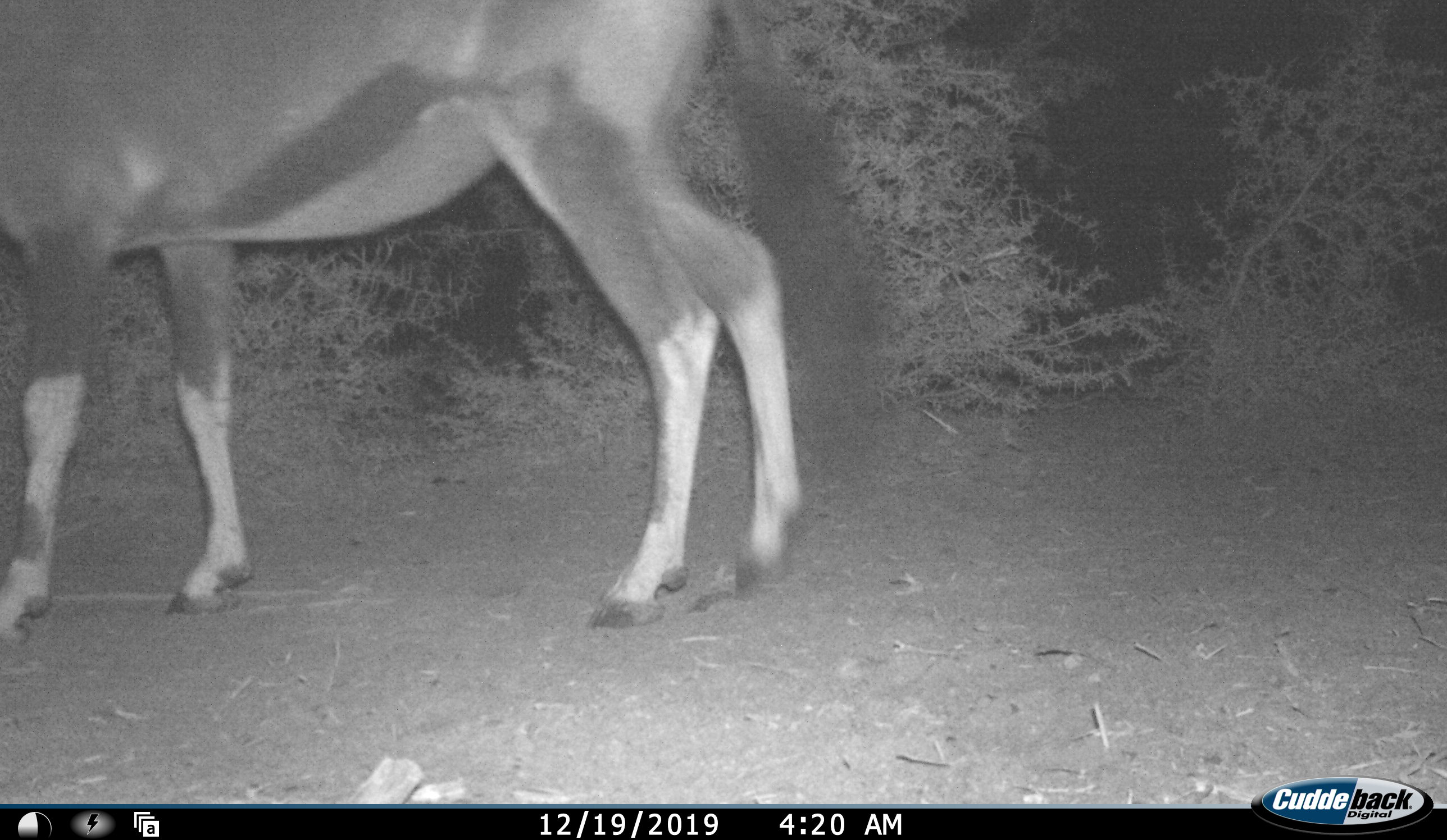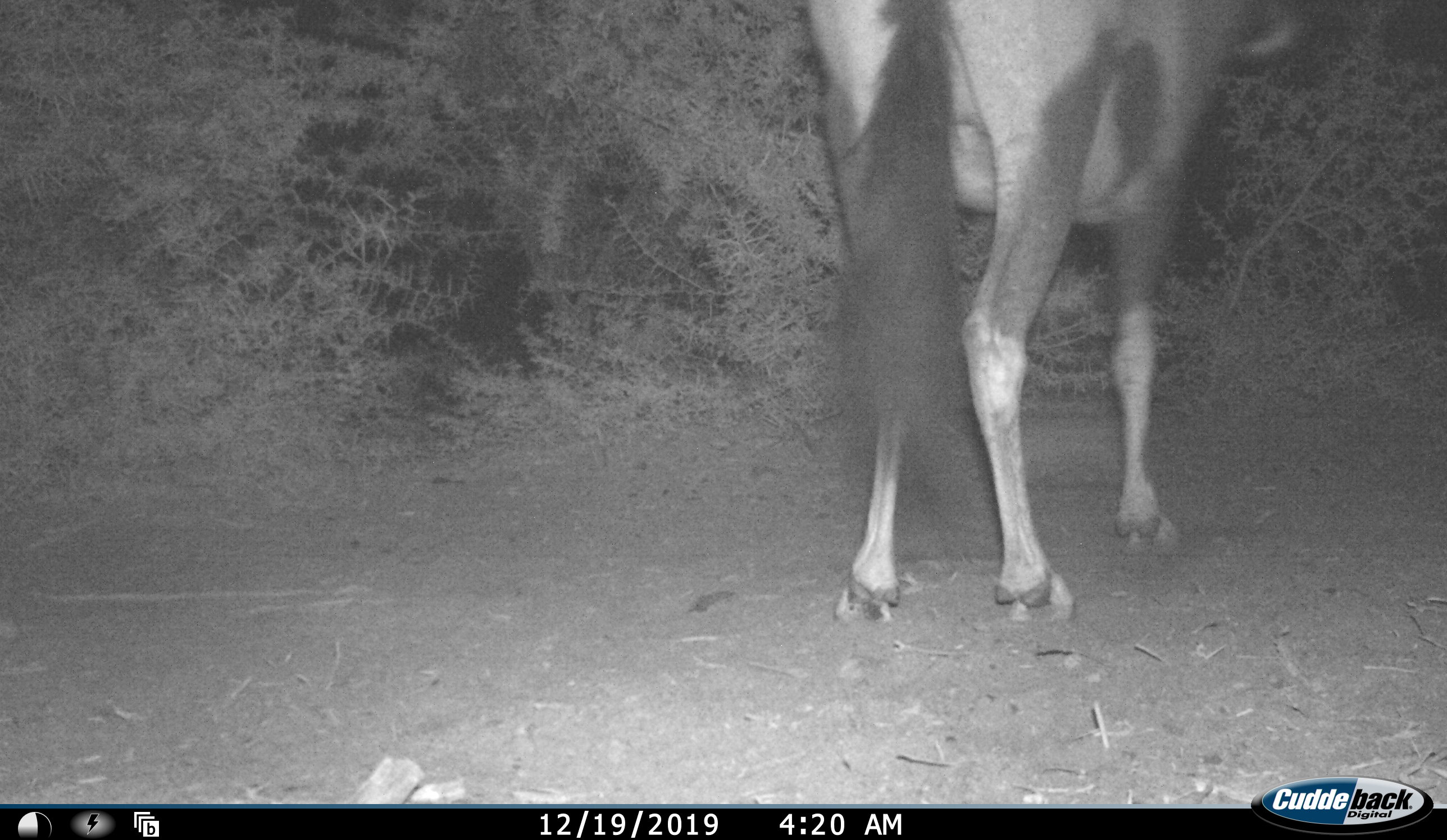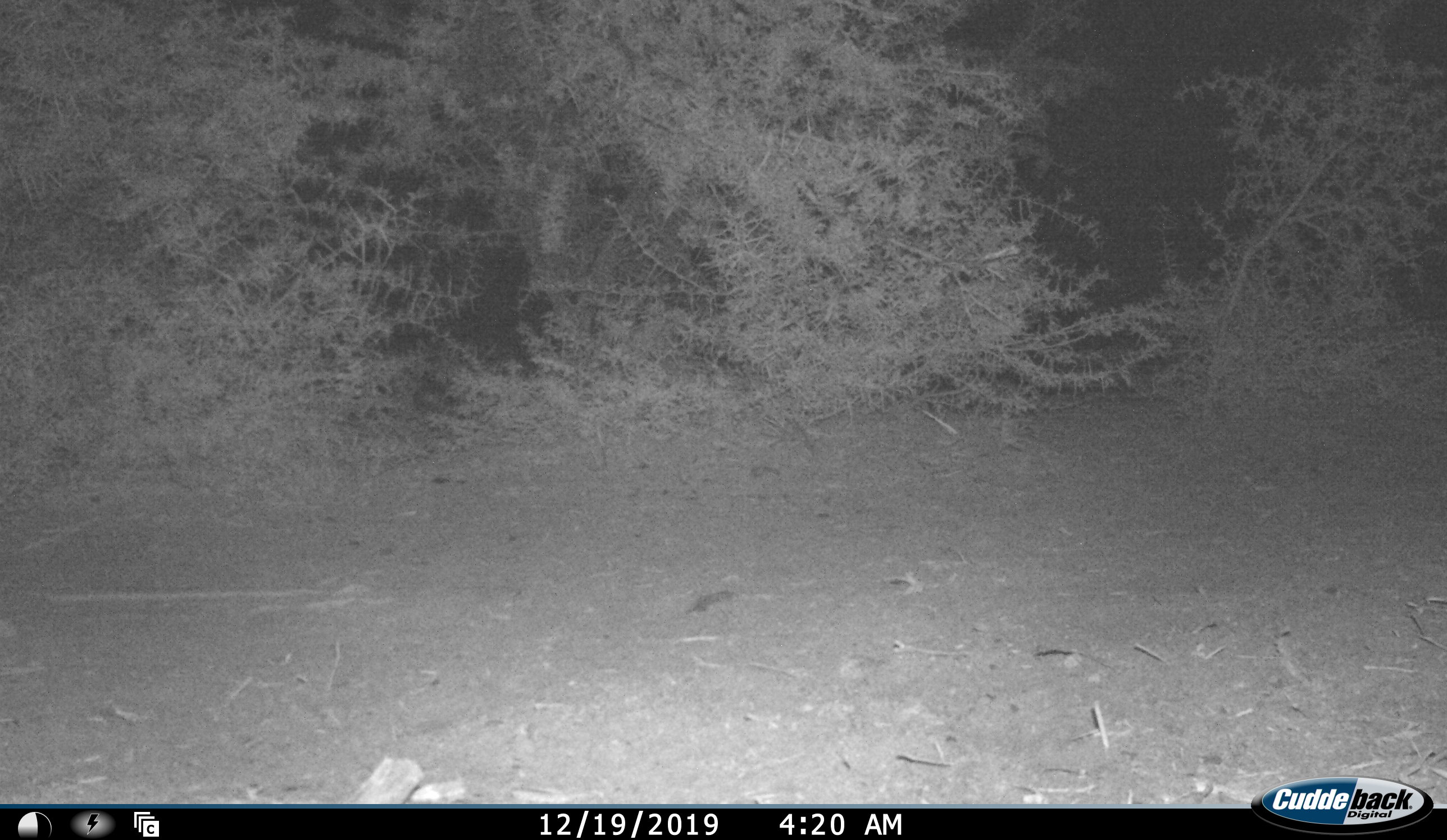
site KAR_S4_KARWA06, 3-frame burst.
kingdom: Animalia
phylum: Chordata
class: Mammalia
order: Artiodactyla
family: Bovidae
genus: Oryx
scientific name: Oryx gazella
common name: gemsbok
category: oryx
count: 1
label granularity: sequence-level